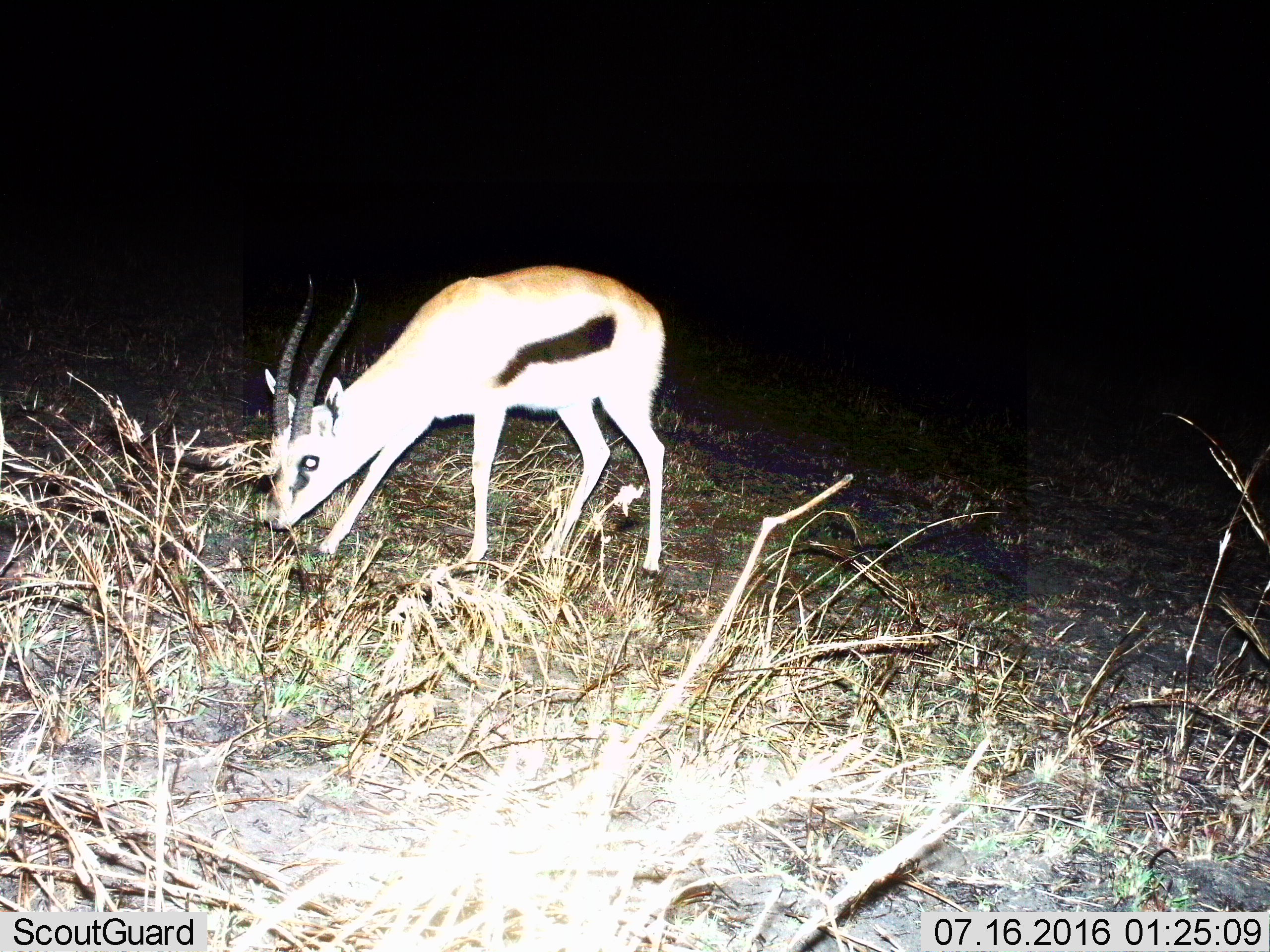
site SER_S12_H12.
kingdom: Animalia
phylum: Chordata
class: Mammalia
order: Artiodactyla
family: Bovidae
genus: Eudorcas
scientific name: Eudorcas thomsonii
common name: thomson's gazelle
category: gazellethomsons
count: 1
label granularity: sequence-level